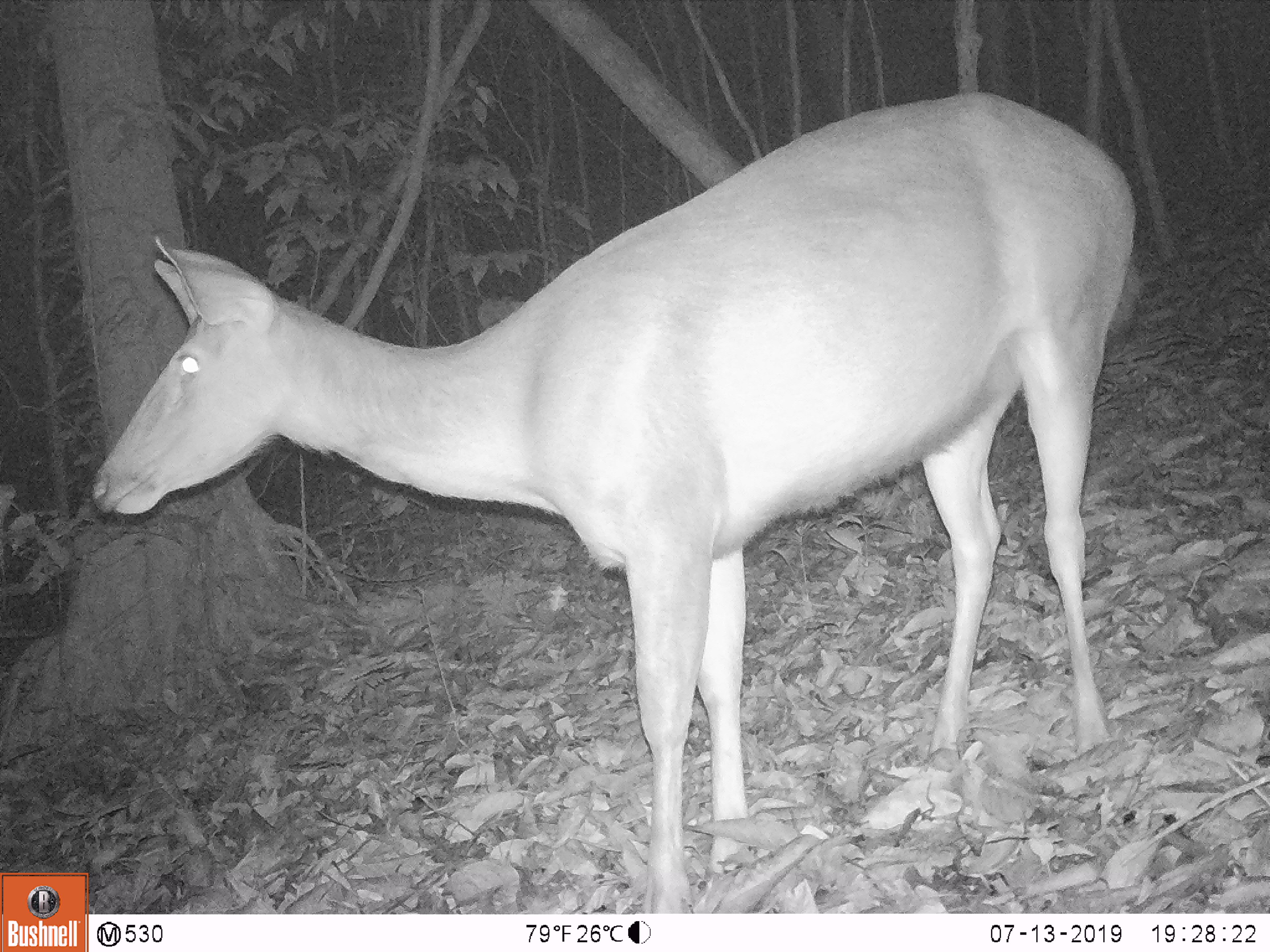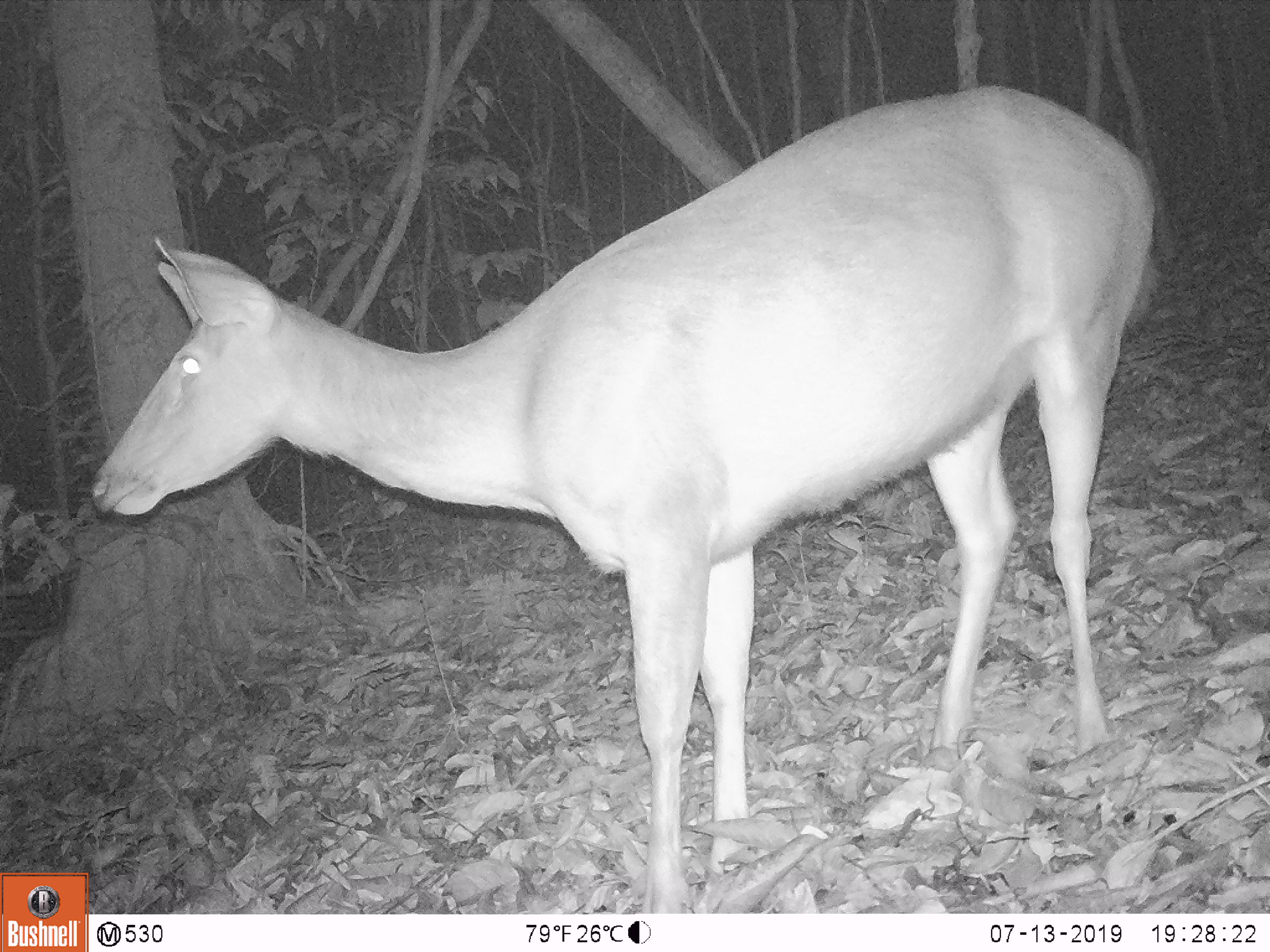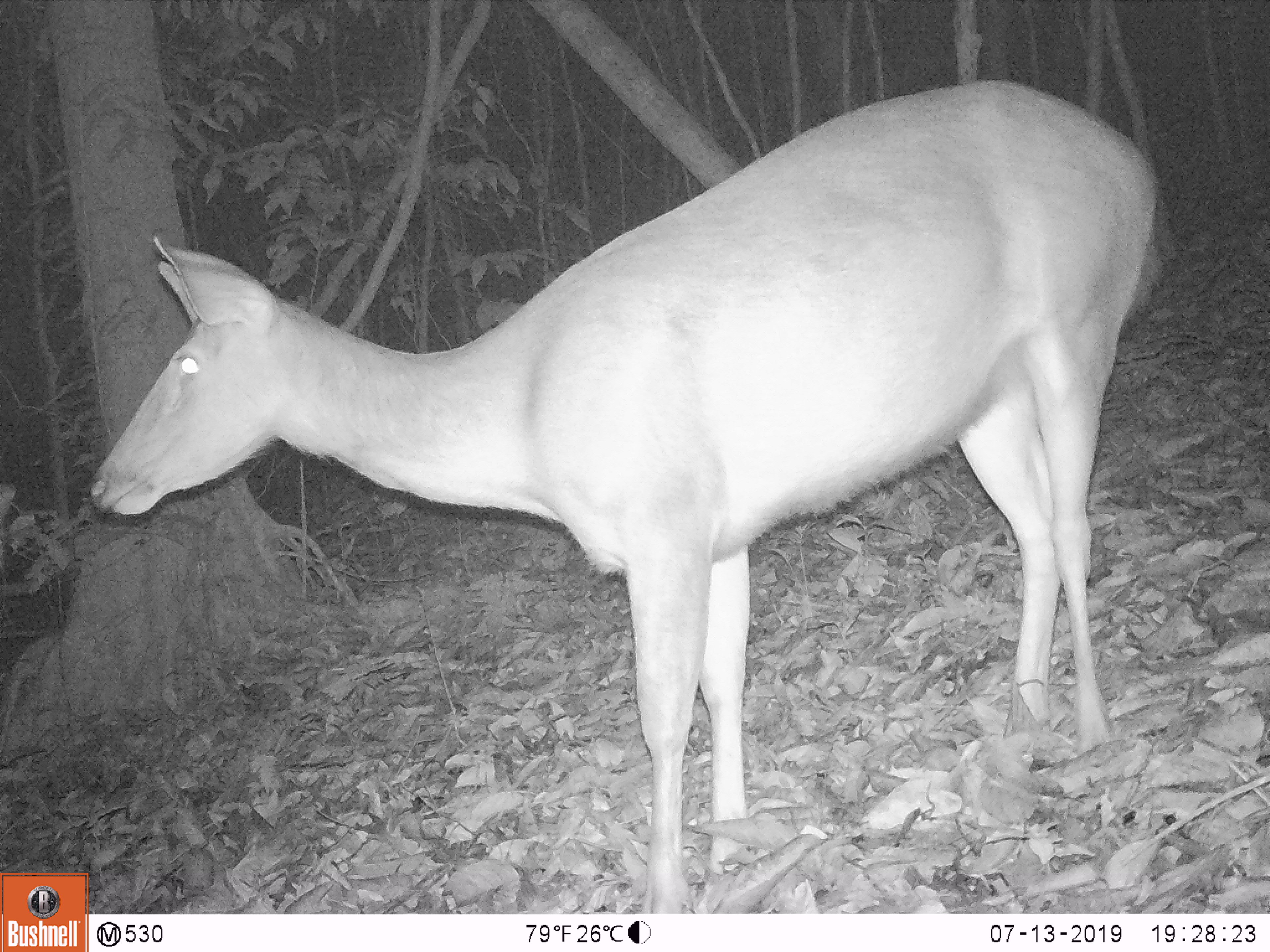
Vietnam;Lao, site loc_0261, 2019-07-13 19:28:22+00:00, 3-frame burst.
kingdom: Animalia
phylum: Chordata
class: Mammalia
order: Artiodactyla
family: Cervidae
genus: Rusa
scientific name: Rusa unicolor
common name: sambar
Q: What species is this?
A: Sambar (Rusa unicolor).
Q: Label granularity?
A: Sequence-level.